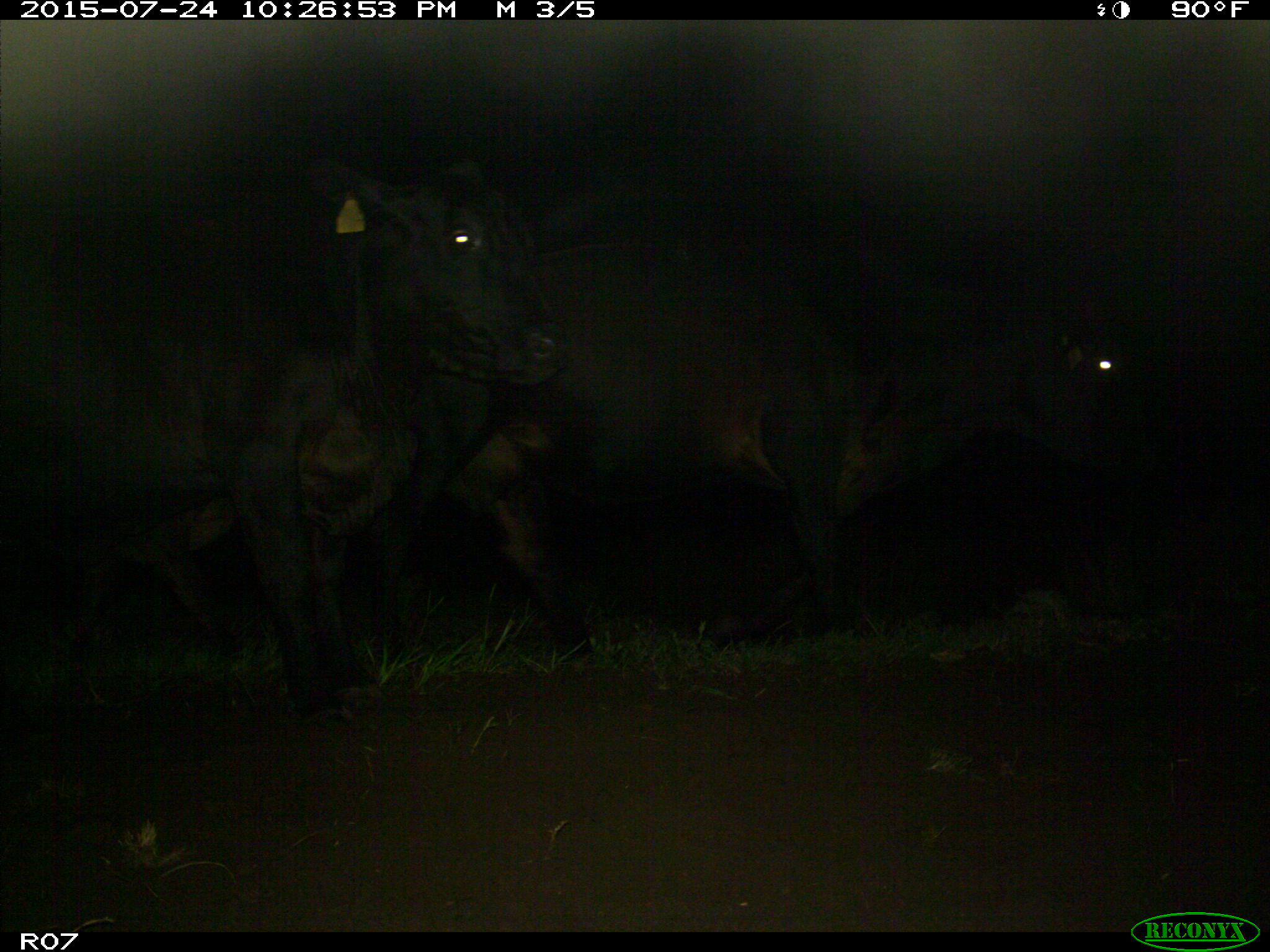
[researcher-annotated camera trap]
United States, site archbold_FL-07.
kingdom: Animalia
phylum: Chordata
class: Mammalia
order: Artiodactyla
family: Bovidae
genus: Bos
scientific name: Bos taurus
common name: domestic cow